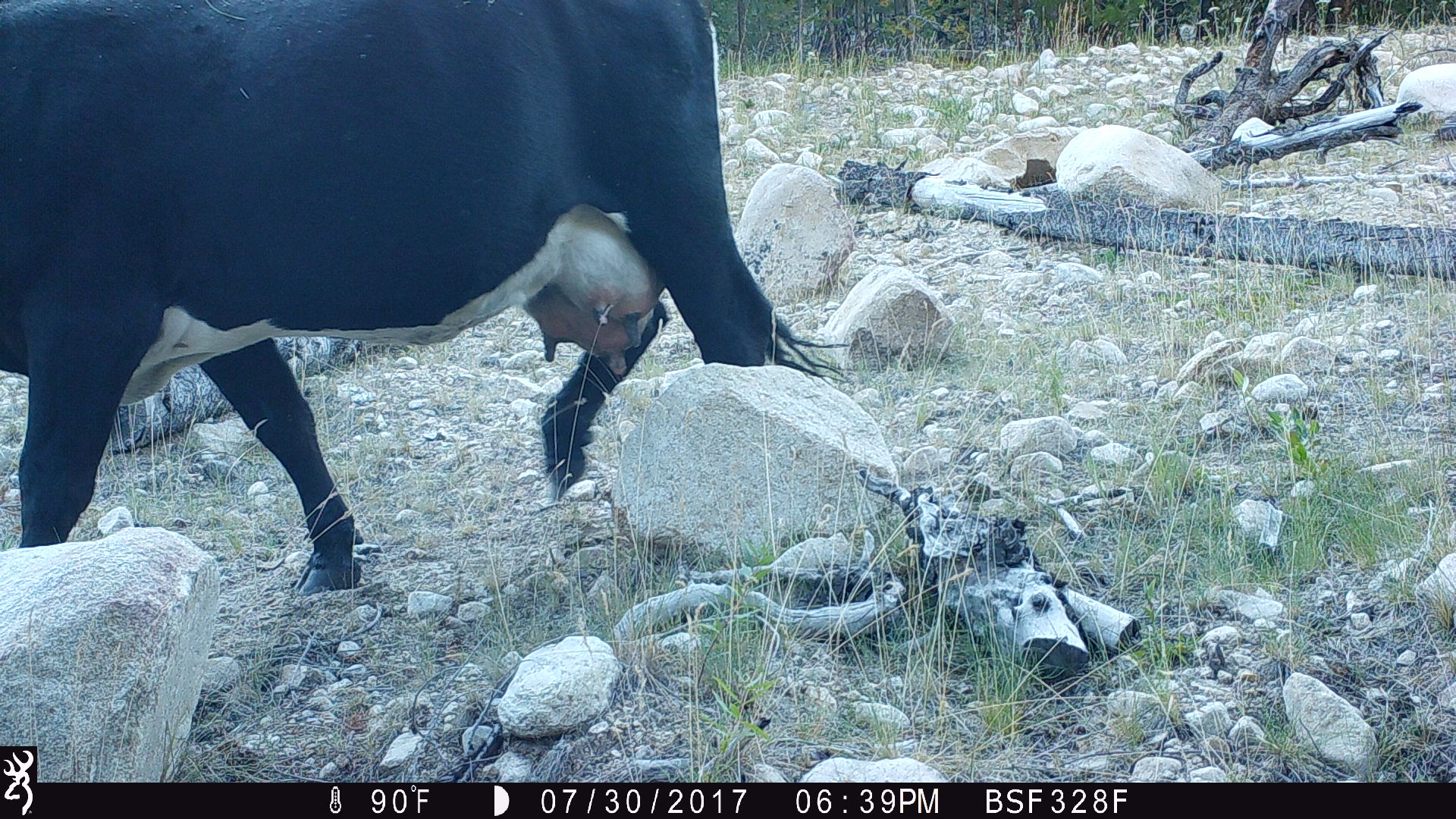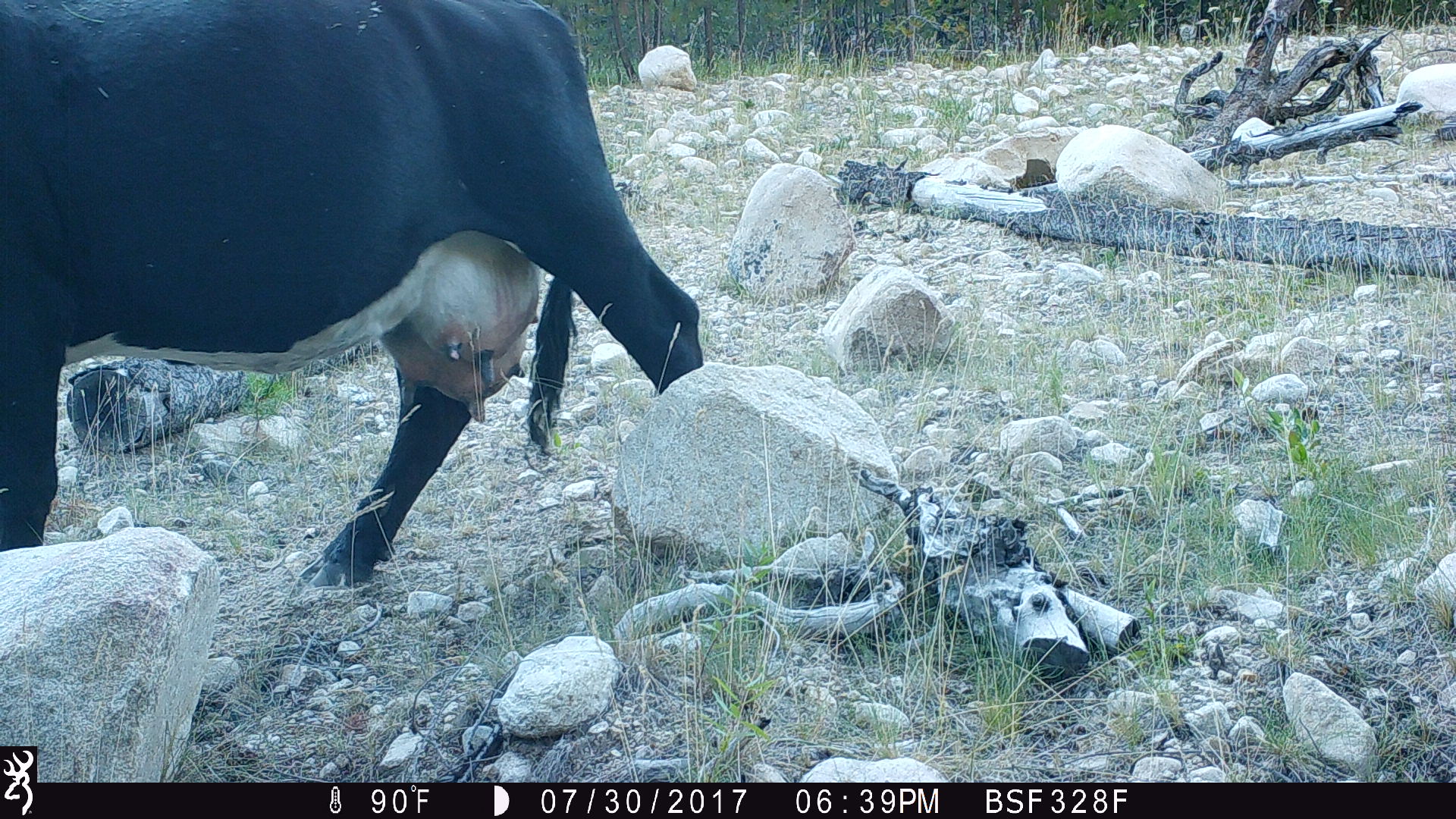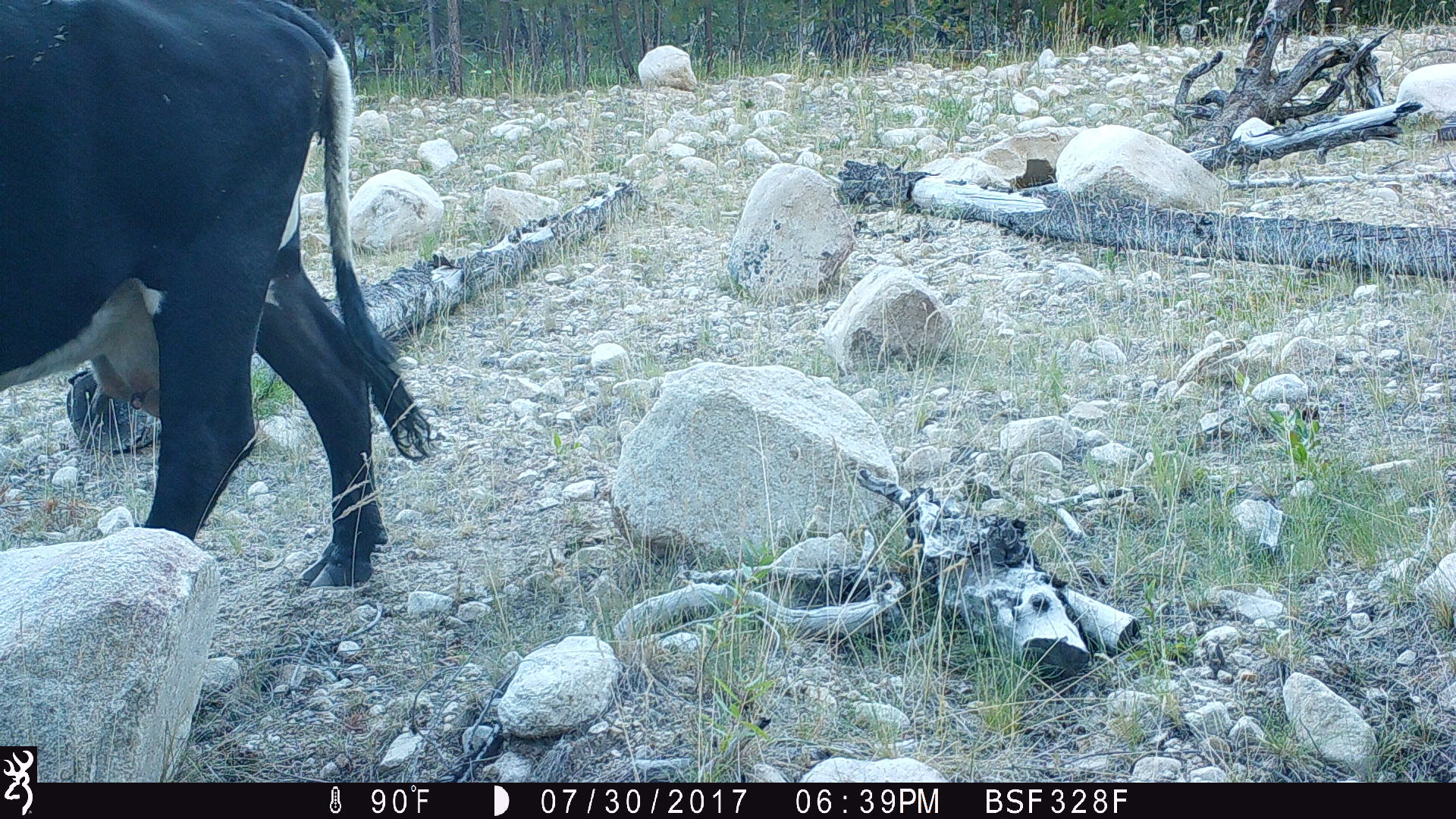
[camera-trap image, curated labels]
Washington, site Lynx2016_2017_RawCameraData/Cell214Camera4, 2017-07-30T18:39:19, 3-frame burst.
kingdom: Animalia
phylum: Chordata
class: Mammalia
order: Artiodactyla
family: Bovidae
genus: Bos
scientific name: Bos taurus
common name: domestic cattle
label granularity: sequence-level